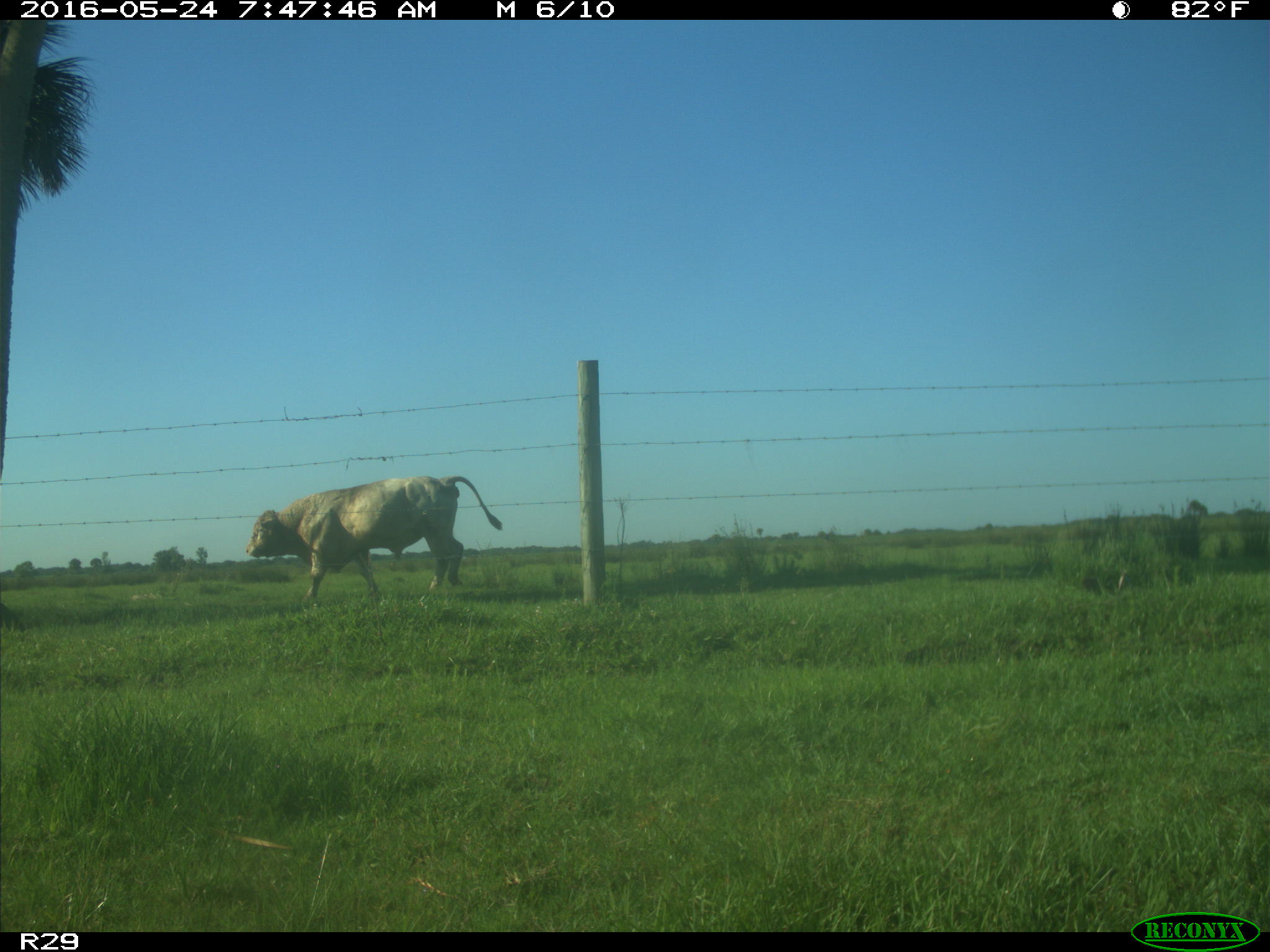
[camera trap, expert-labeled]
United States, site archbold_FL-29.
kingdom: Animalia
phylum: Chordata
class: Mammalia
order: Artiodactyla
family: Bovidae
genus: Bos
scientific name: Bos taurus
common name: domestic cow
Bos taurus (domestic cow).